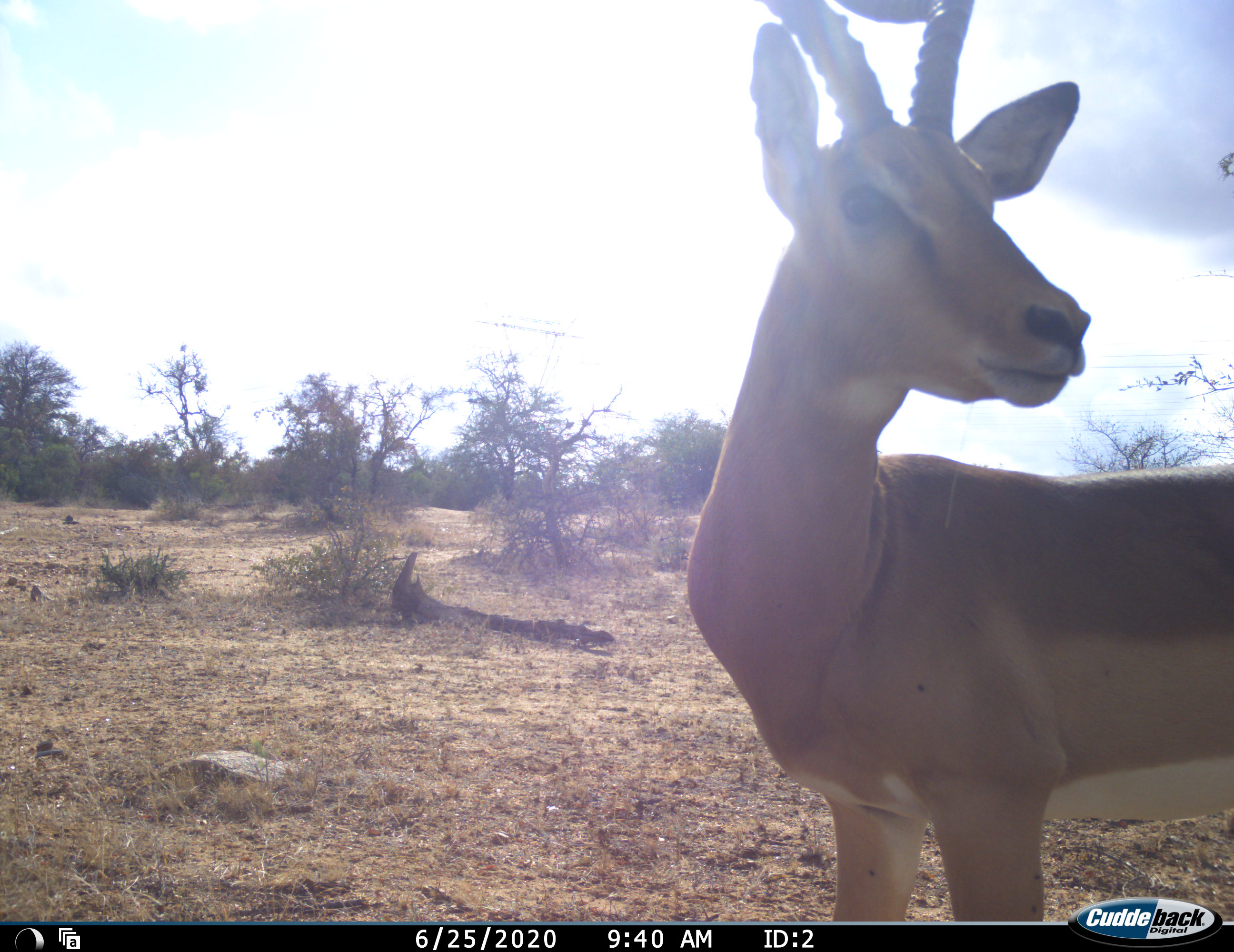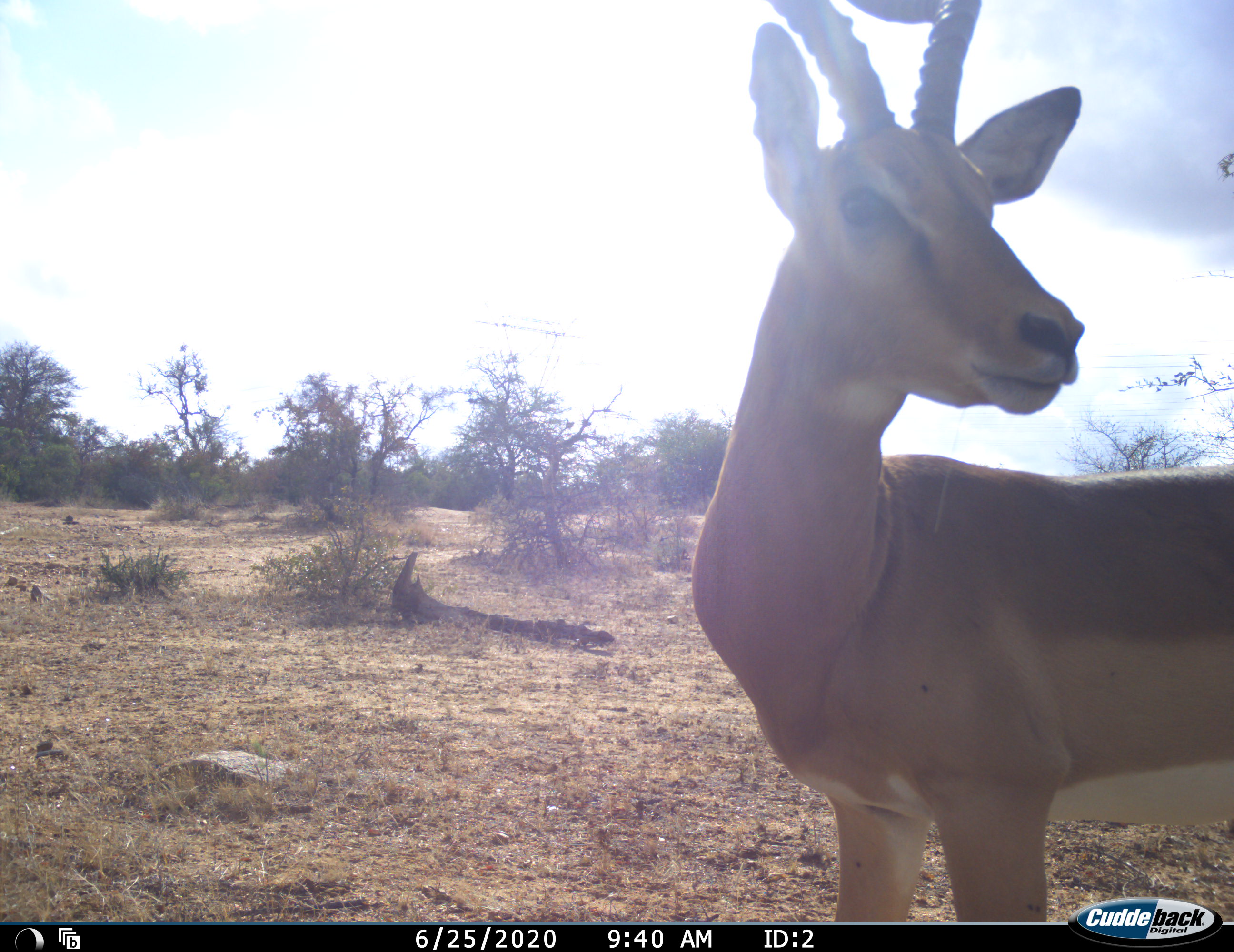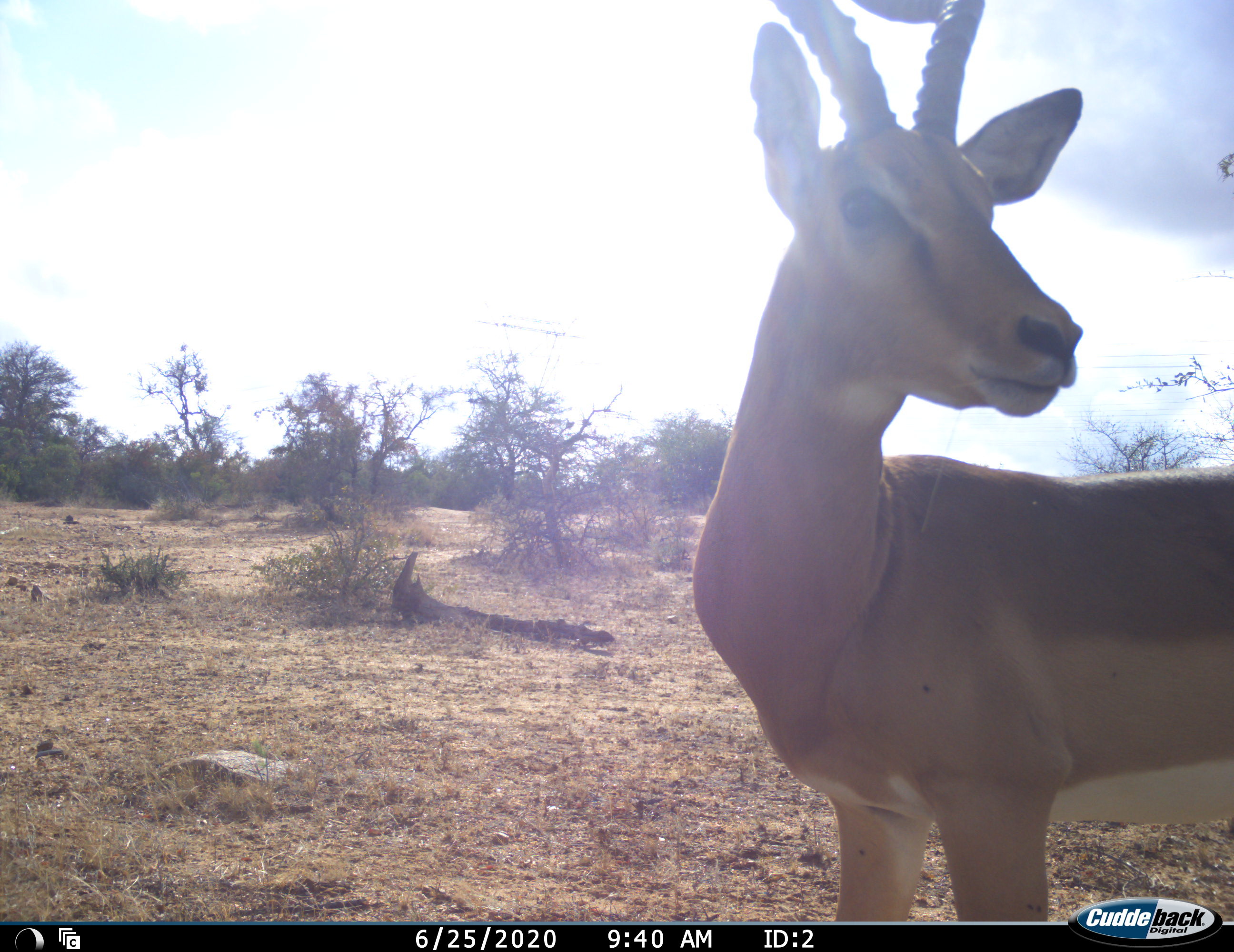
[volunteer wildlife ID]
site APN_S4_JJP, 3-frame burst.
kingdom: Animalia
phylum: Chordata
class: Mammalia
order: Artiodactyla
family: Bovidae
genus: Aepyceros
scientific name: Aepyceros melampus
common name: impala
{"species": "impala (Aepyceros melampus)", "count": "1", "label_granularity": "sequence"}